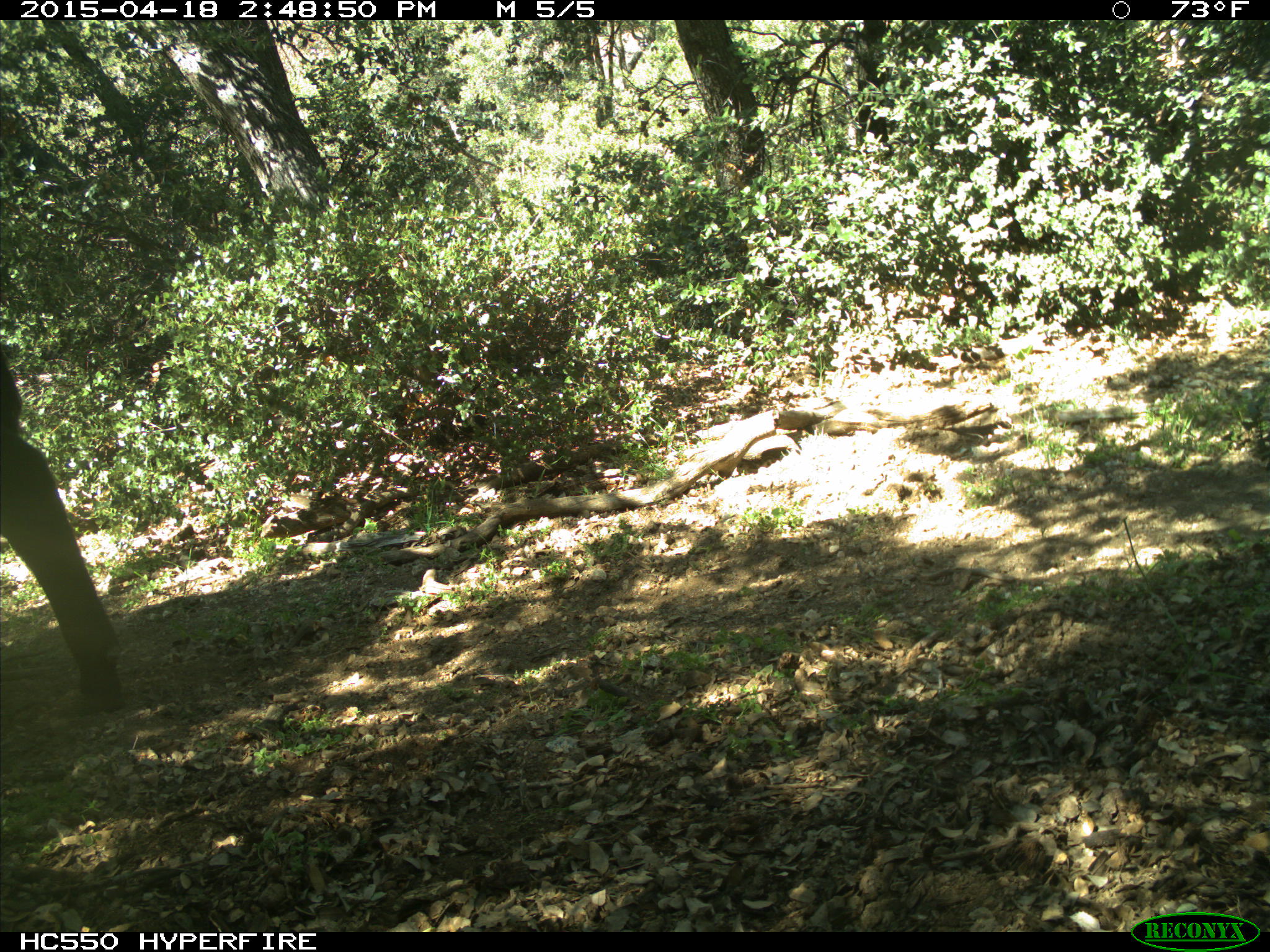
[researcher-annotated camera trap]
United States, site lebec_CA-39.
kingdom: Animalia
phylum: Chordata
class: Mammalia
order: Artiodactyla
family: Bovidae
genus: Bos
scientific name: Bos taurus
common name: domestic cow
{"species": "Bos taurus (domestic cow)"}